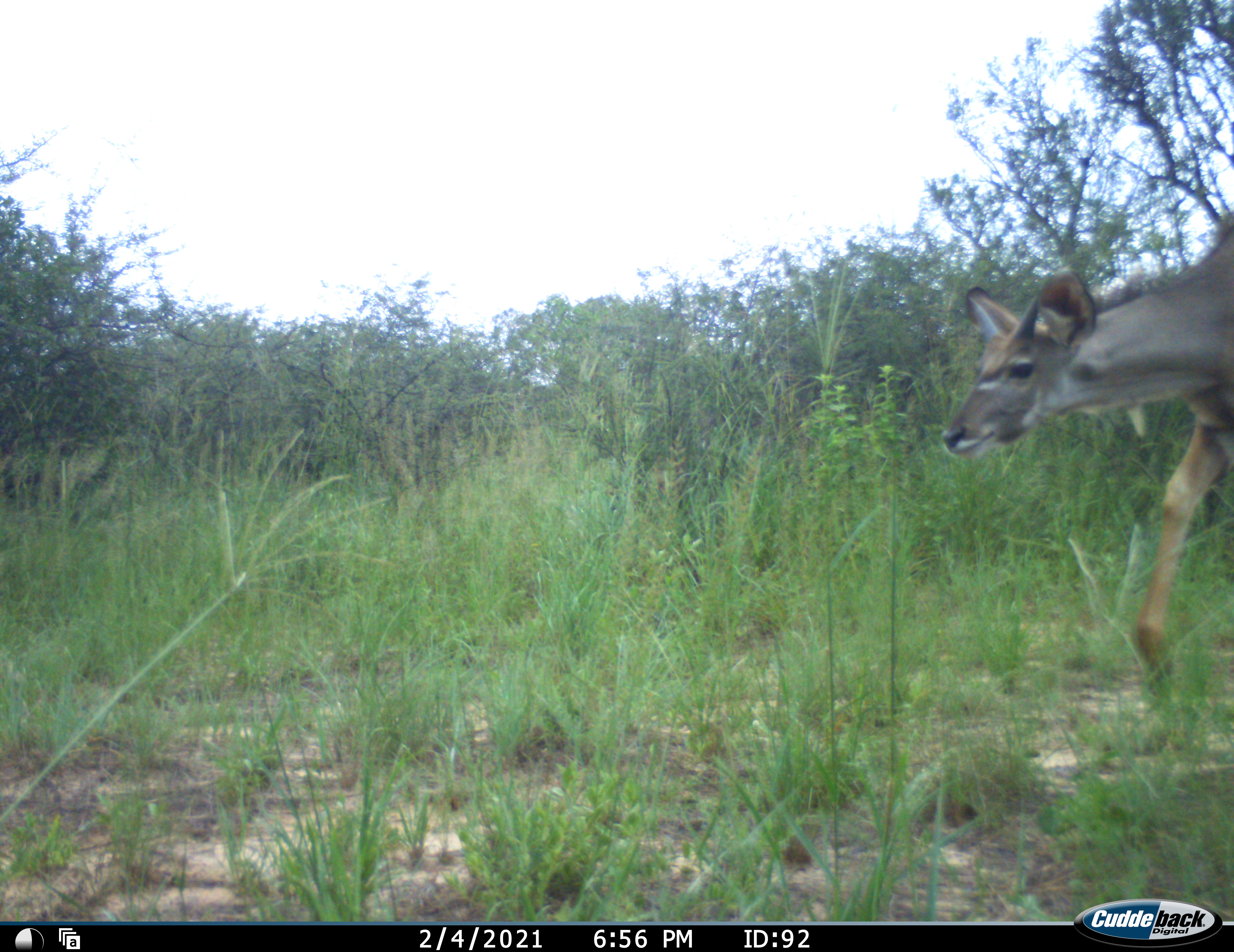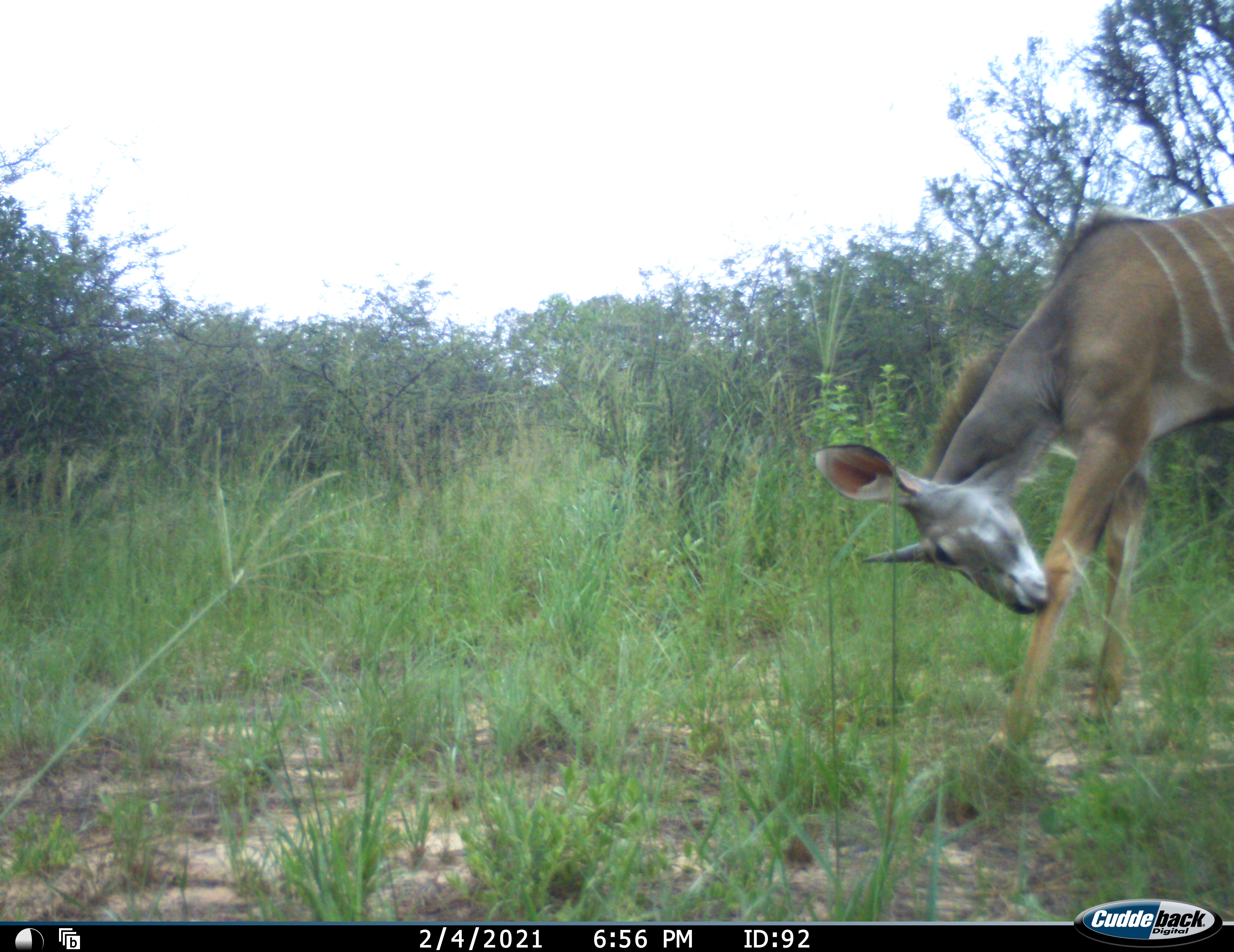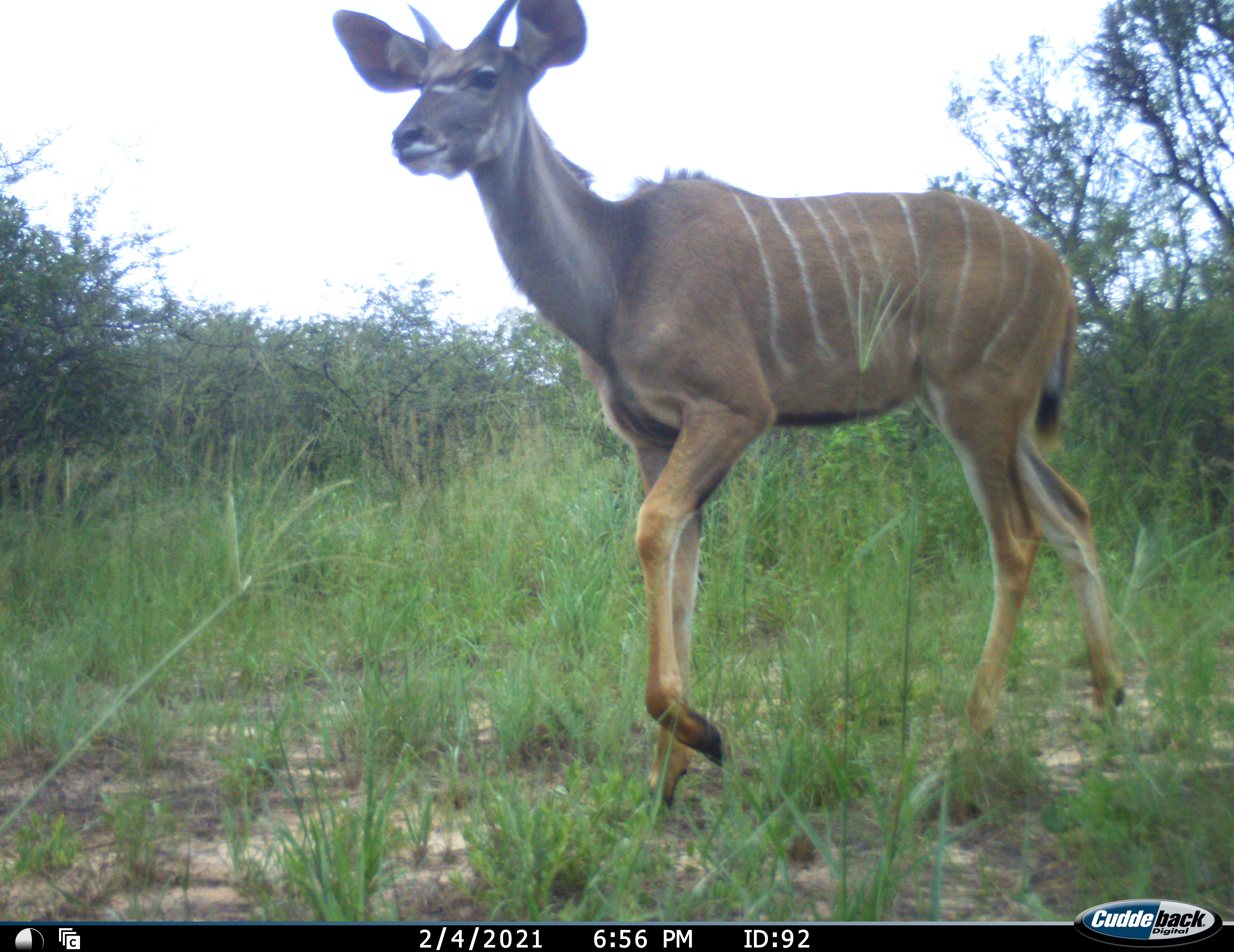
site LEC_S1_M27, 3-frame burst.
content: unidentified animal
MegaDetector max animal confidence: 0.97